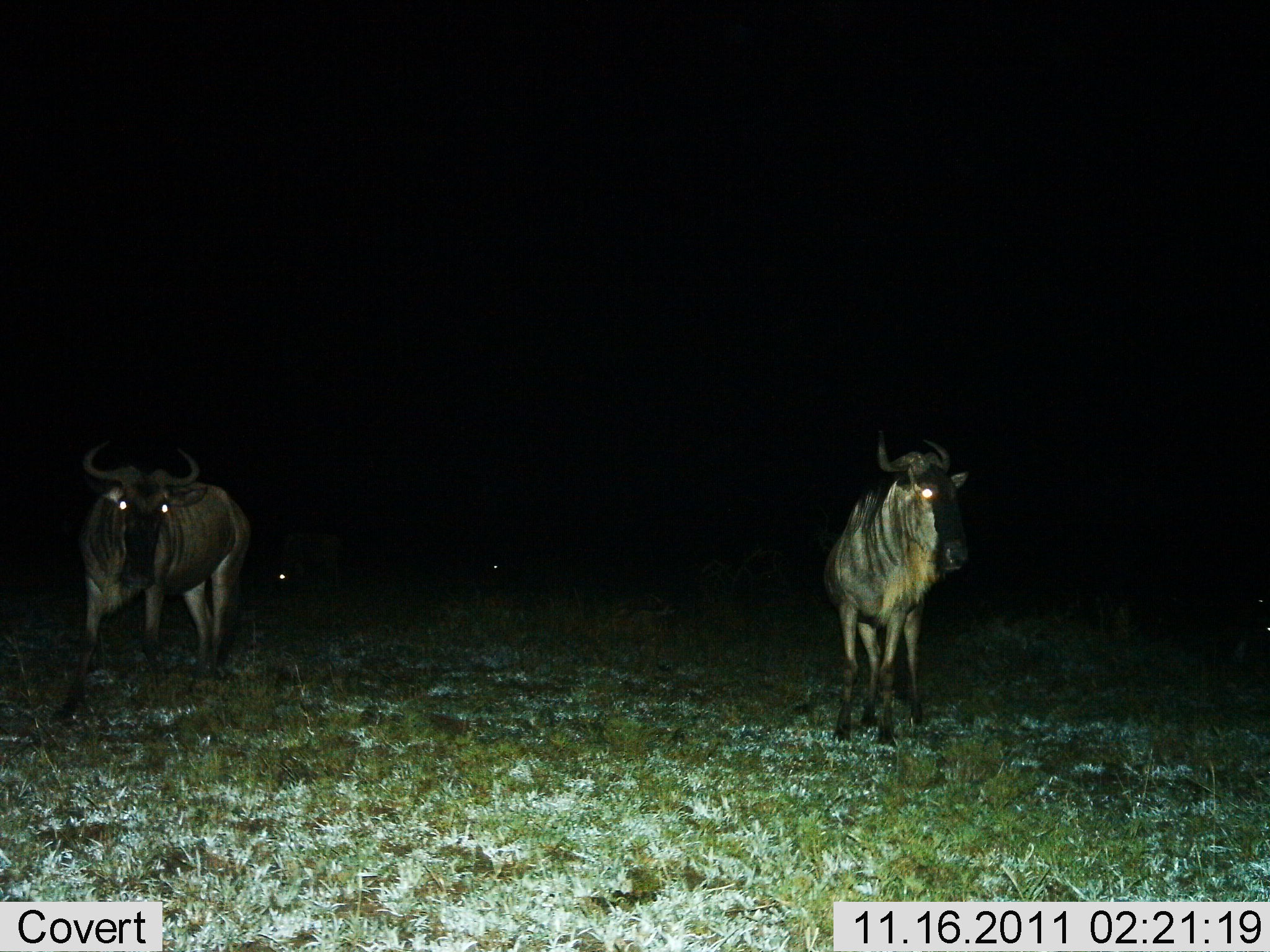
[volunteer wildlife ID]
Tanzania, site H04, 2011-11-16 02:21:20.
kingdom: Animalia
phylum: Chordata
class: Mammalia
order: Artiodactyla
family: Bovidae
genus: Connochaetes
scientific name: Connochaetes taurinus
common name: blue wildebeest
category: wildebeest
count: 2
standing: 69%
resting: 8%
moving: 31%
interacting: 0%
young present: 0%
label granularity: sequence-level